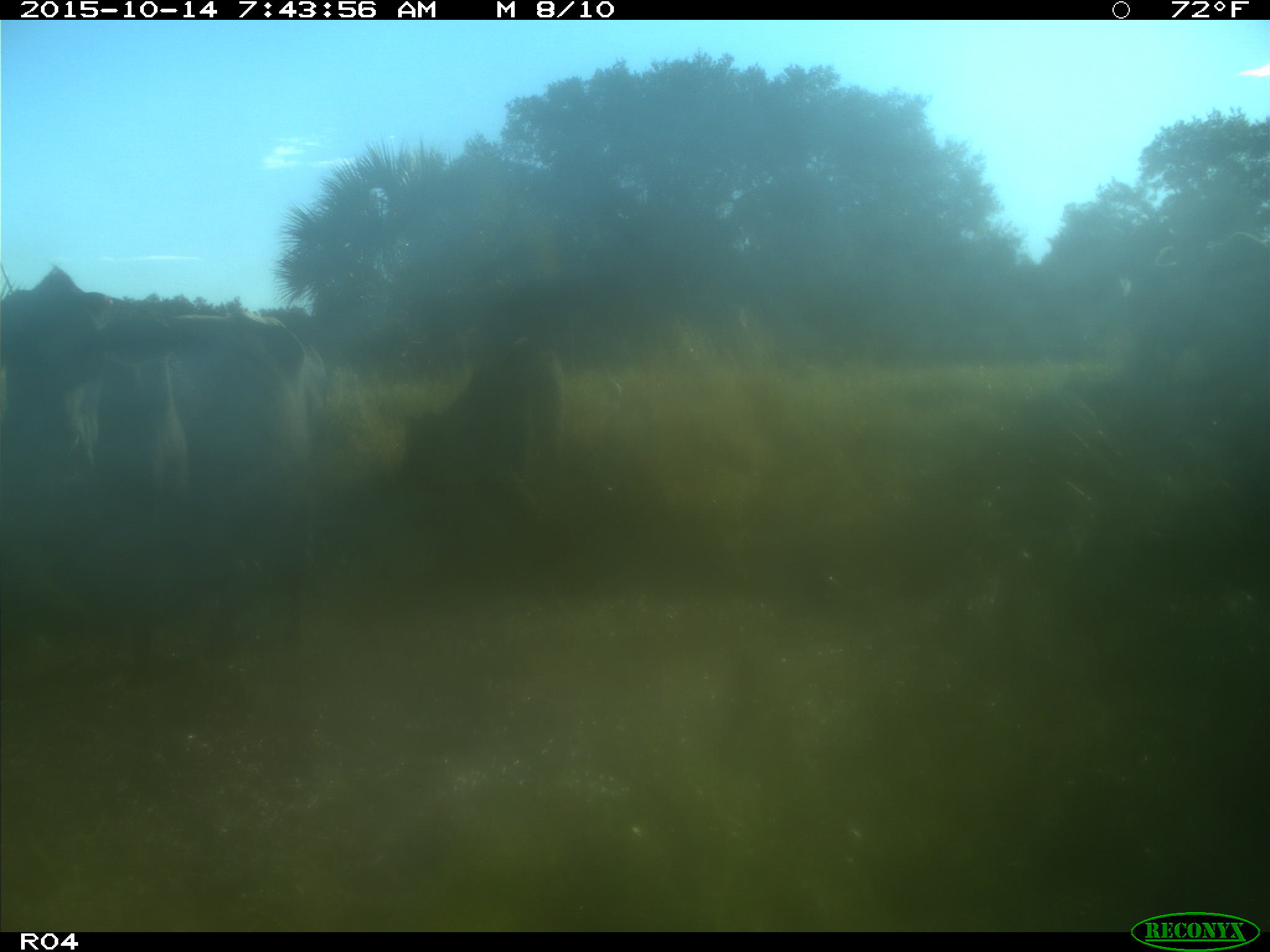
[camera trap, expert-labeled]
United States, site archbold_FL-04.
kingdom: Animalia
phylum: Chordata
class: Mammalia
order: Artiodactyla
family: Bovidae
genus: Bos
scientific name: Bos taurus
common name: domestic cow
Bos taurus (domestic cow).